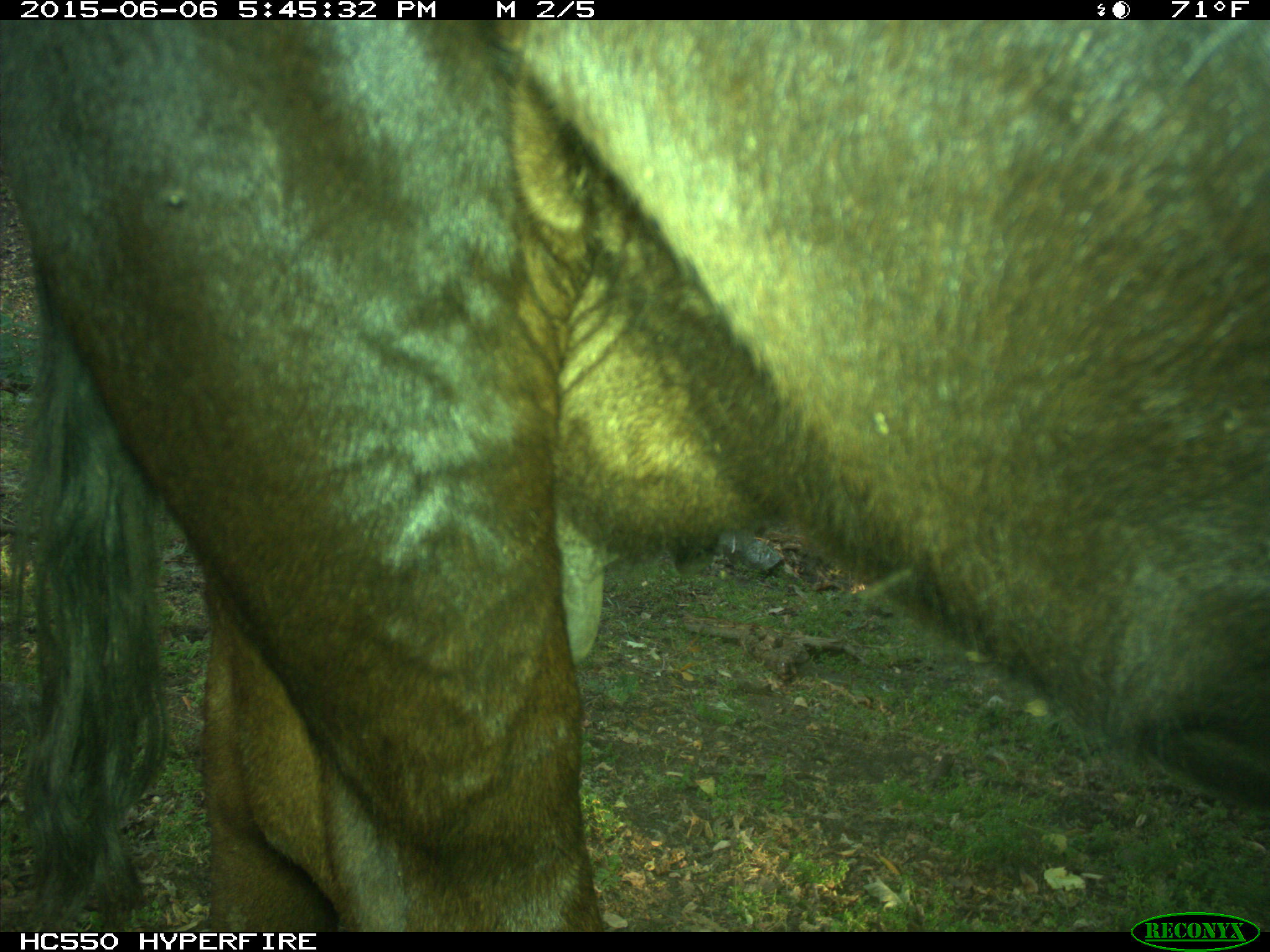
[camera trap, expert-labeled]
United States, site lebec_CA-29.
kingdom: Animalia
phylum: Chordata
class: Mammalia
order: Artiodactyla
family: Bovidae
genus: Bos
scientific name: Bos taurus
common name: domestic cow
Bos taurus (domestic cow).